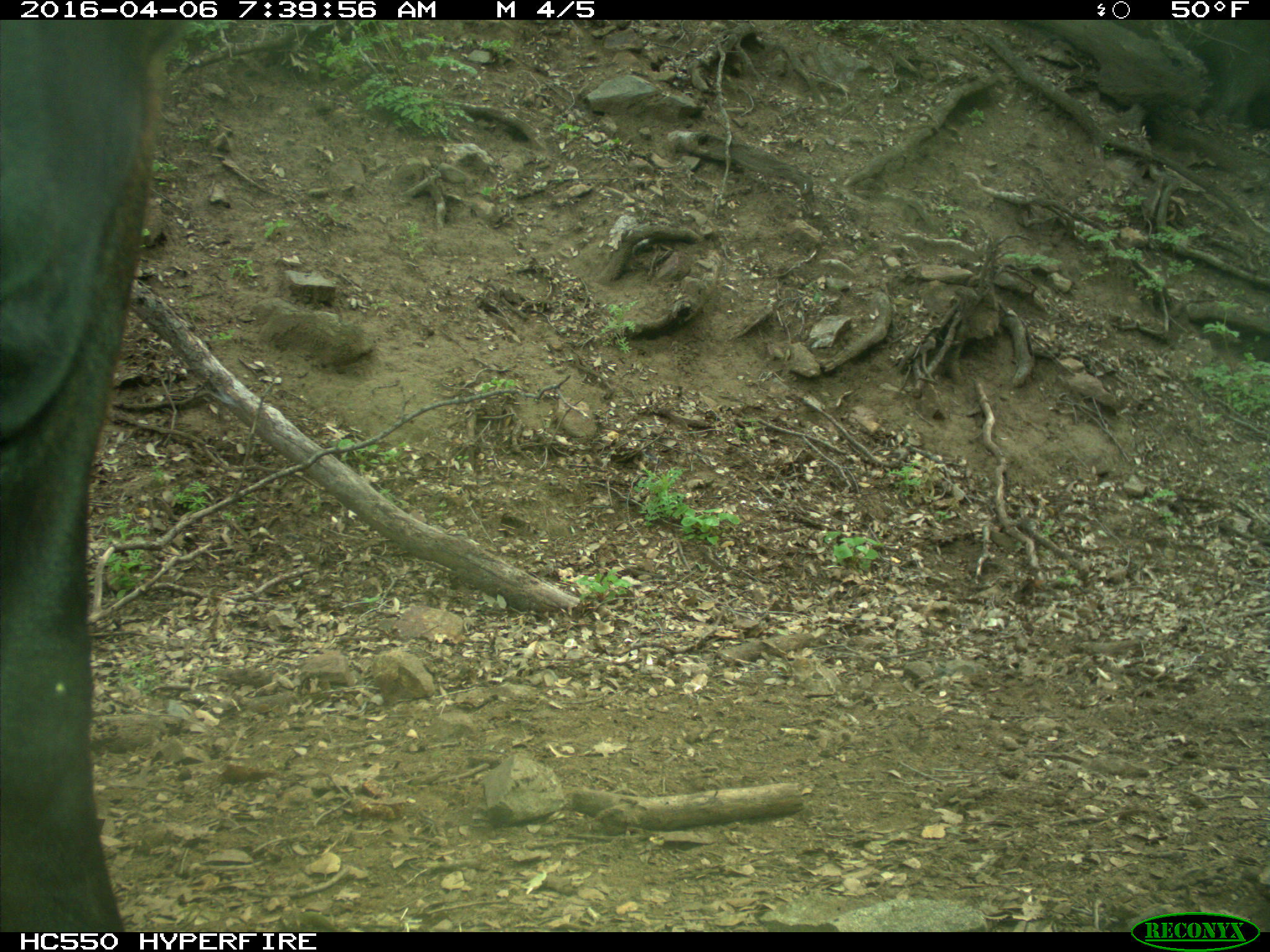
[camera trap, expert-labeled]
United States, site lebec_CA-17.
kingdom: Animalia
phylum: Chordata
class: Mammalia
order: Artiodactyla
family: Bovidae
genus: Bos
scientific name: Bos taurus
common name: domestic cow